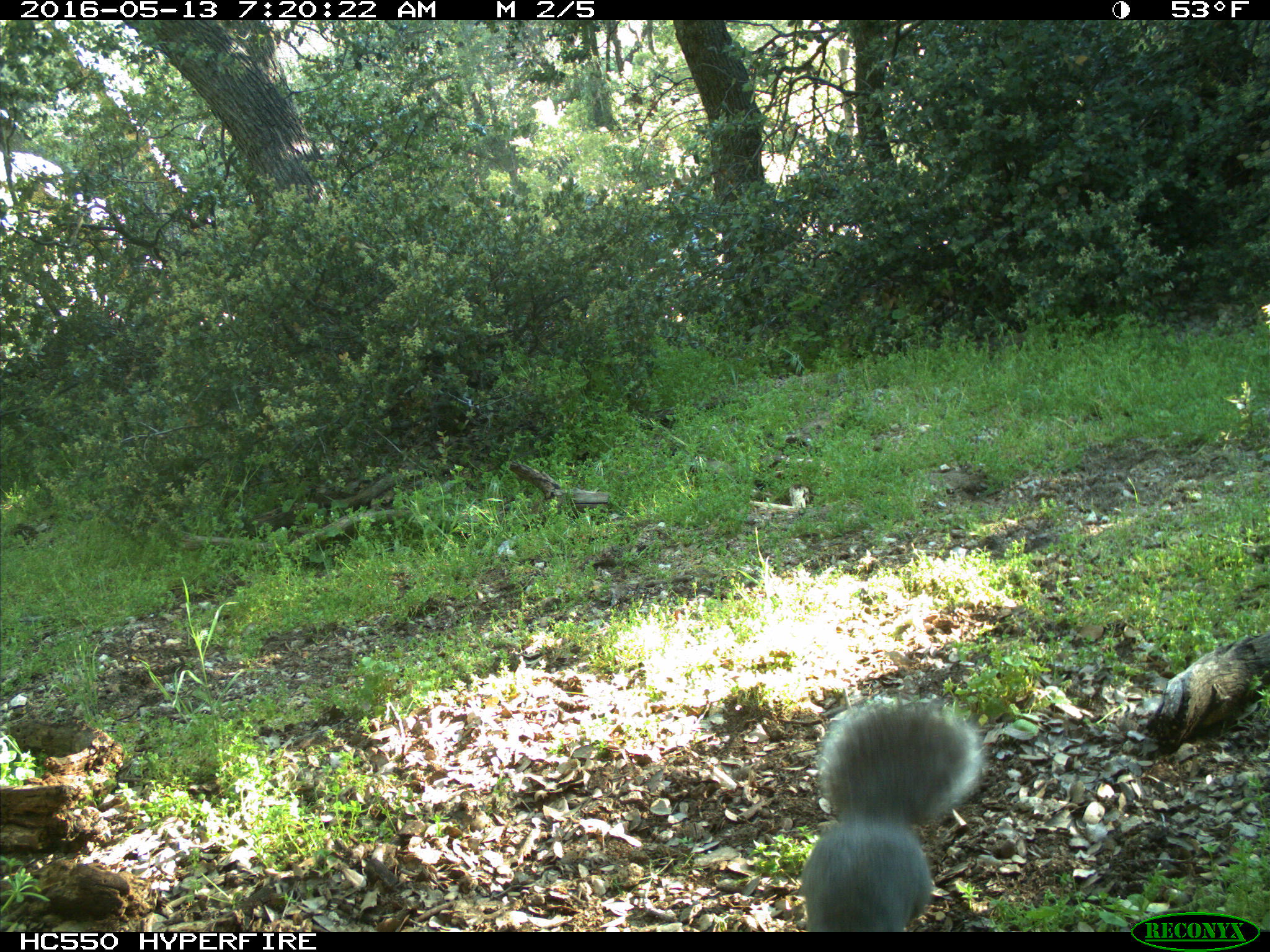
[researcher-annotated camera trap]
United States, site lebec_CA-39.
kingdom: Animalia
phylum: Chordata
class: Mammalia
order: Rodentia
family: Sciuridae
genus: Sciurus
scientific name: Sciurus carolinensis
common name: eastern gray squirrel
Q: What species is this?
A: Sciurus carolinensis (eastern gray squirrel).